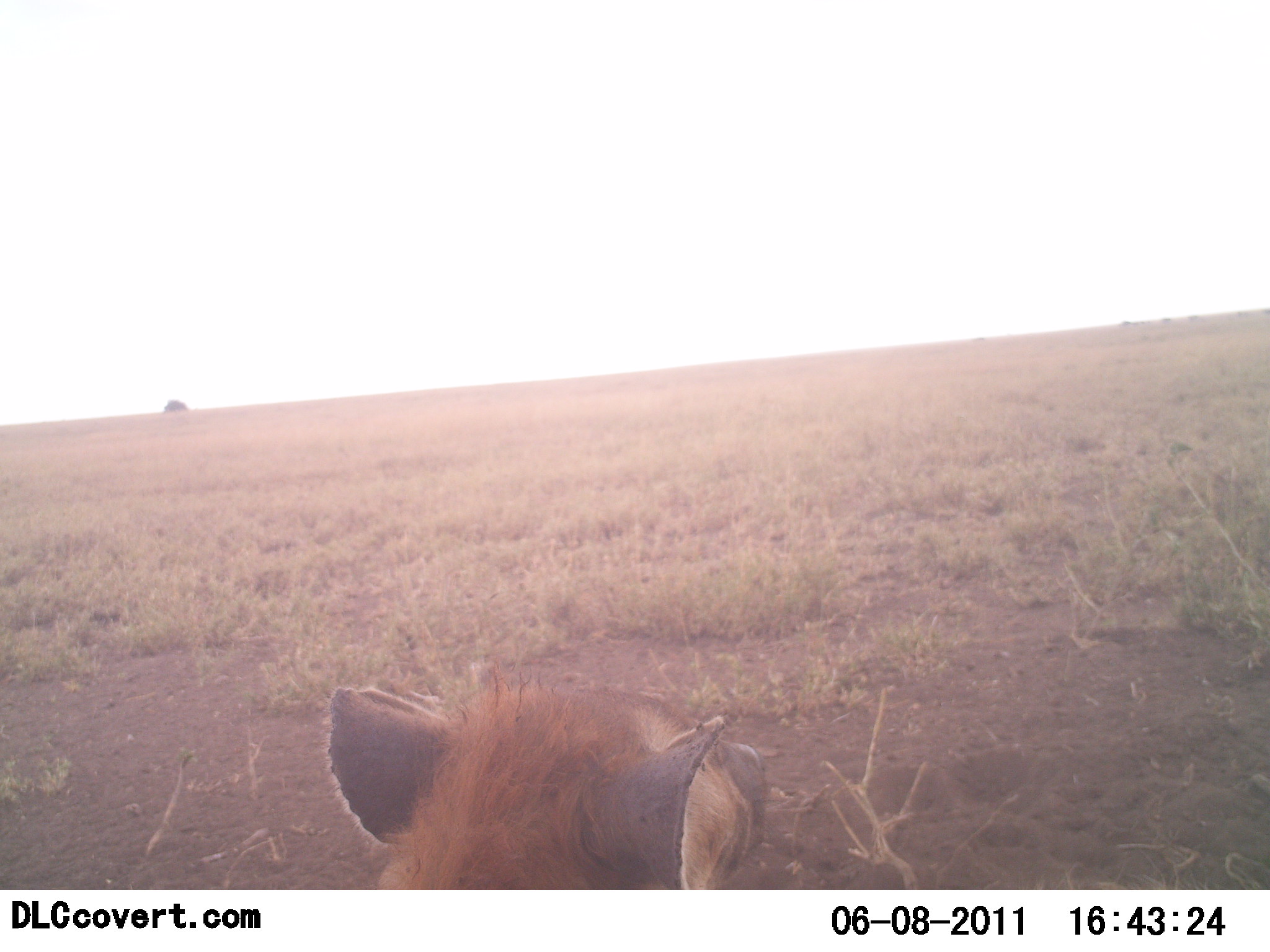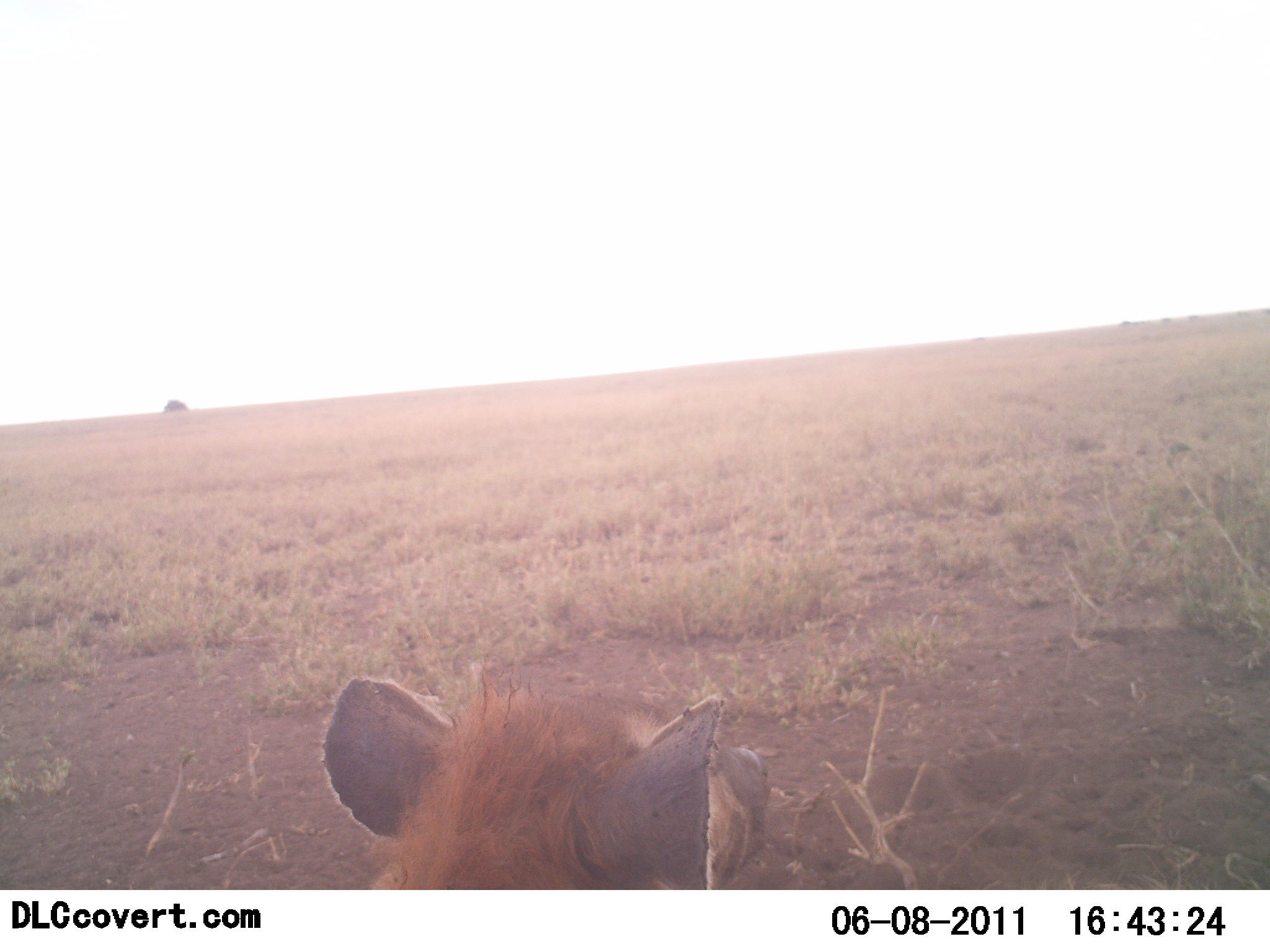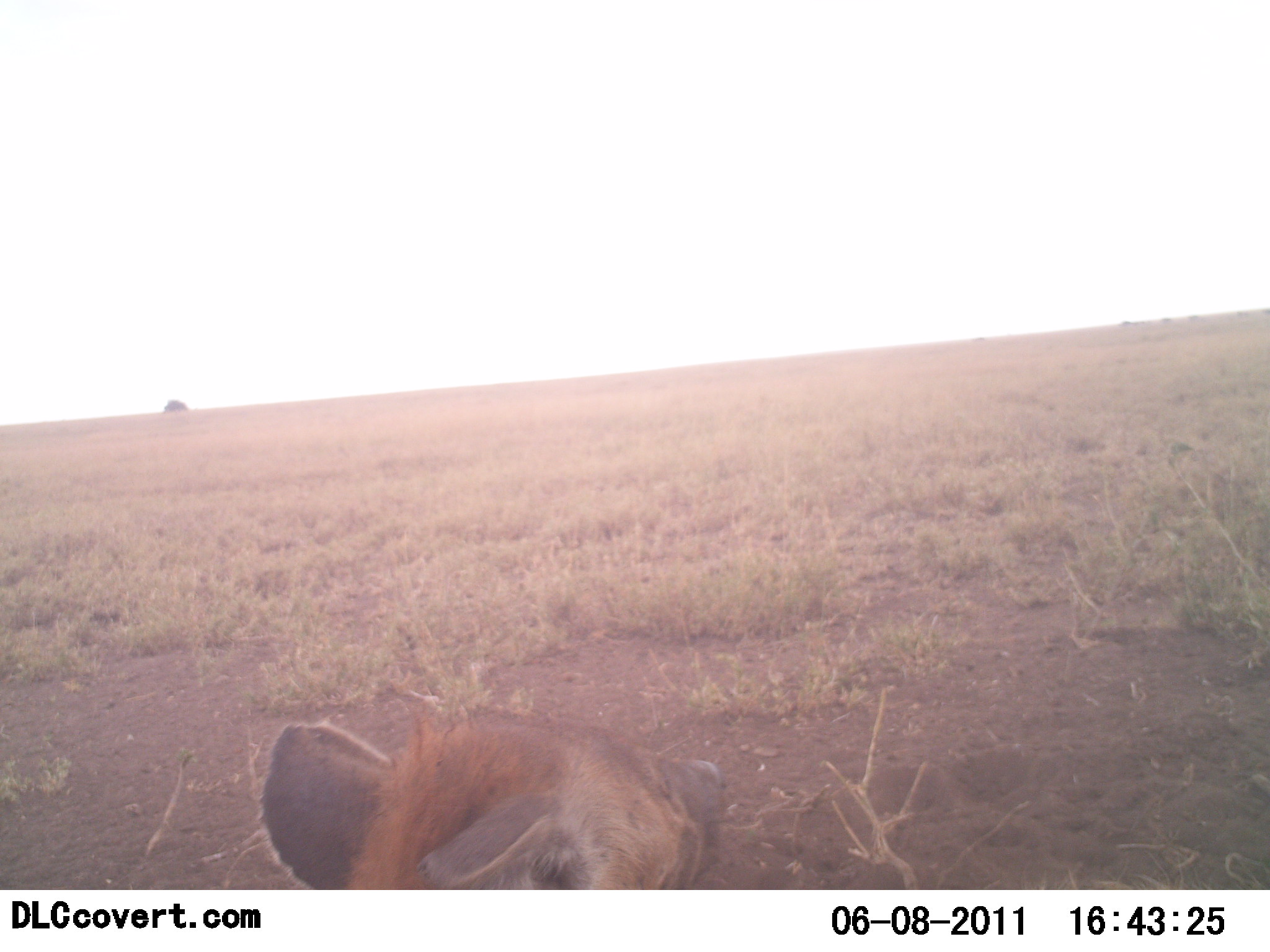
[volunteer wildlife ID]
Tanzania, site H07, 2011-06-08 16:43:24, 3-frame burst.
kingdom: Animalia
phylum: Chordata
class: Mammalia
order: Carnivora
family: Hyaenidae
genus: Crocuta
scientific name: Crocuta crocuta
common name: spotted hyena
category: hyenaspotted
Hyenaspotted (spotted hyena) (Crocuta crocuta), count 1. Behavior (volunteer vote fractions): standing 54%, resting 38%, moving 8%, interacting 0%. Young present (vote fraction): 0%. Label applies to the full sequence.